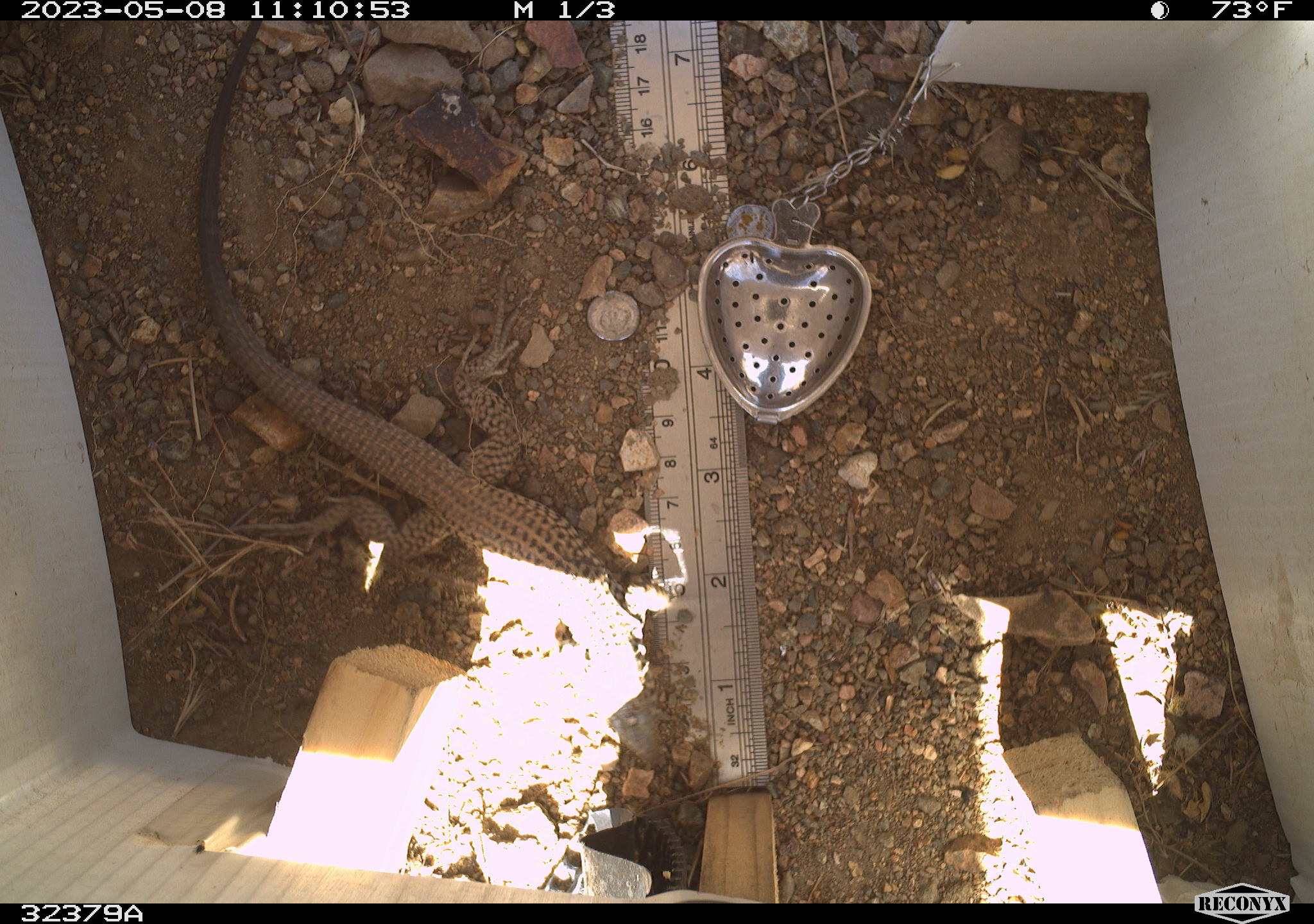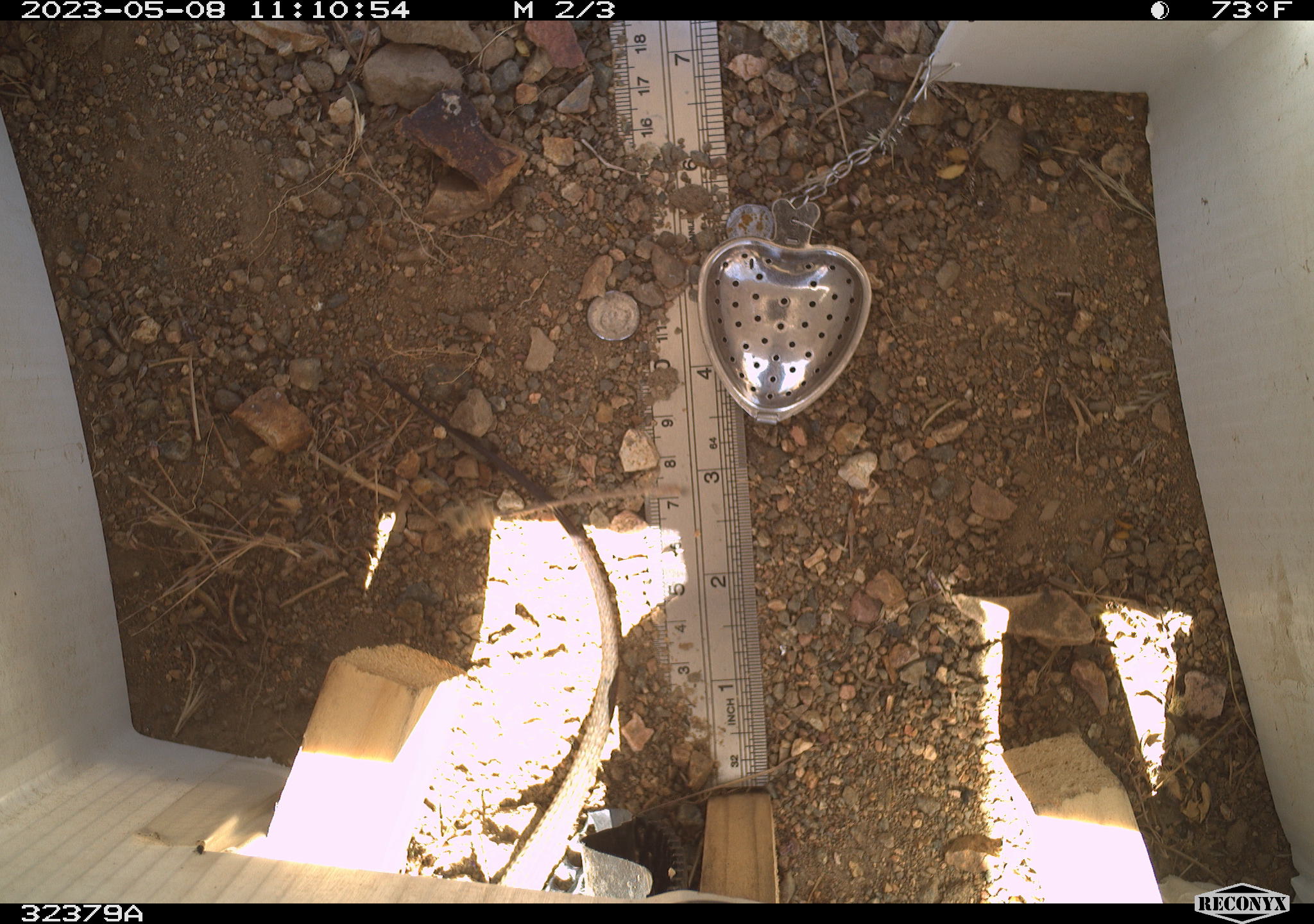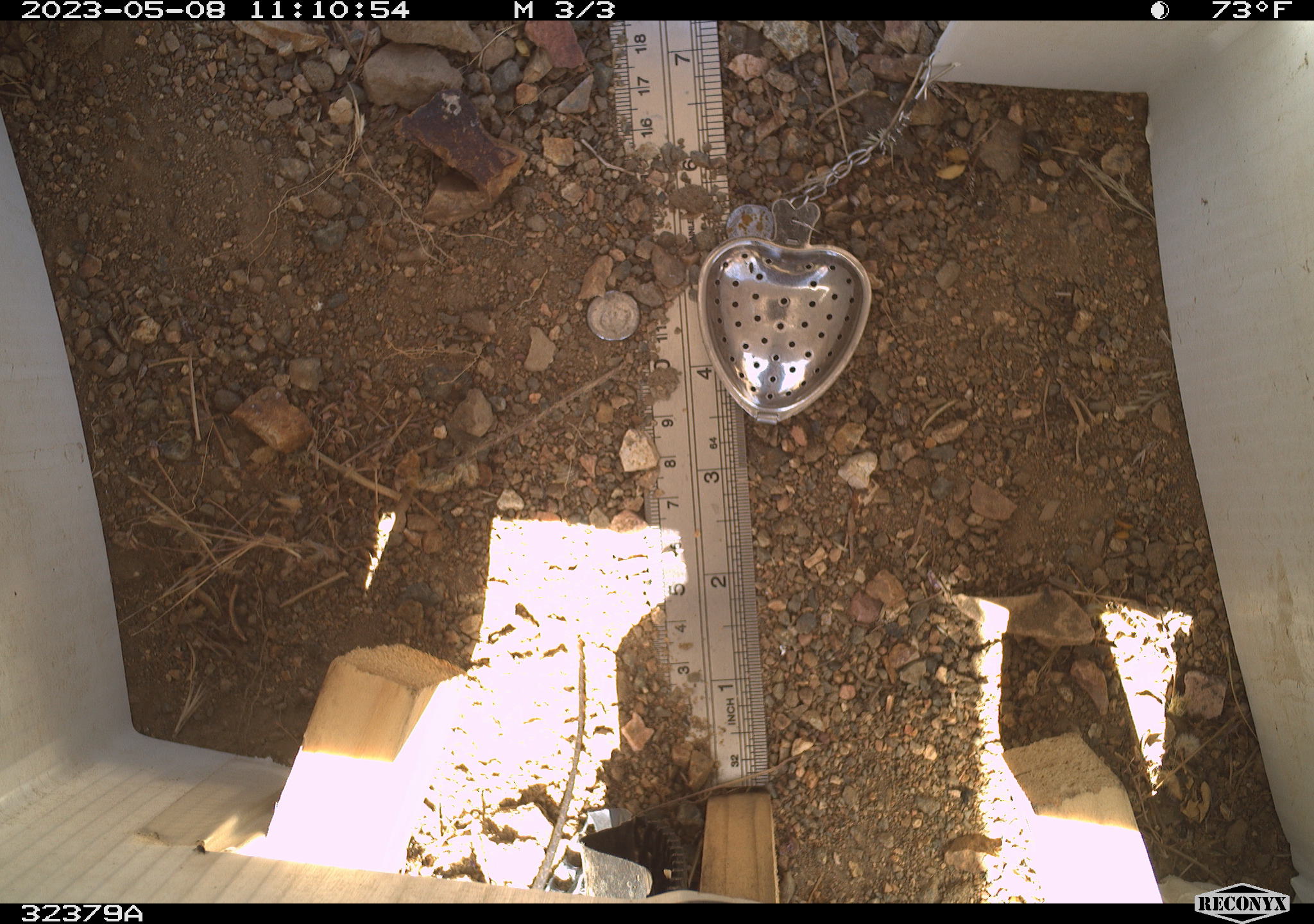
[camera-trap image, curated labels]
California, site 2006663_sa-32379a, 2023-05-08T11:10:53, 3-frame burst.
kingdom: Animalia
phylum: Chordata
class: Reptilia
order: Squamata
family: Teiidae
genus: Aspidoscelis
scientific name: Aspidoscelis tigris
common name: western whiptail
Western whiptail (Aspidoscelis tigris).